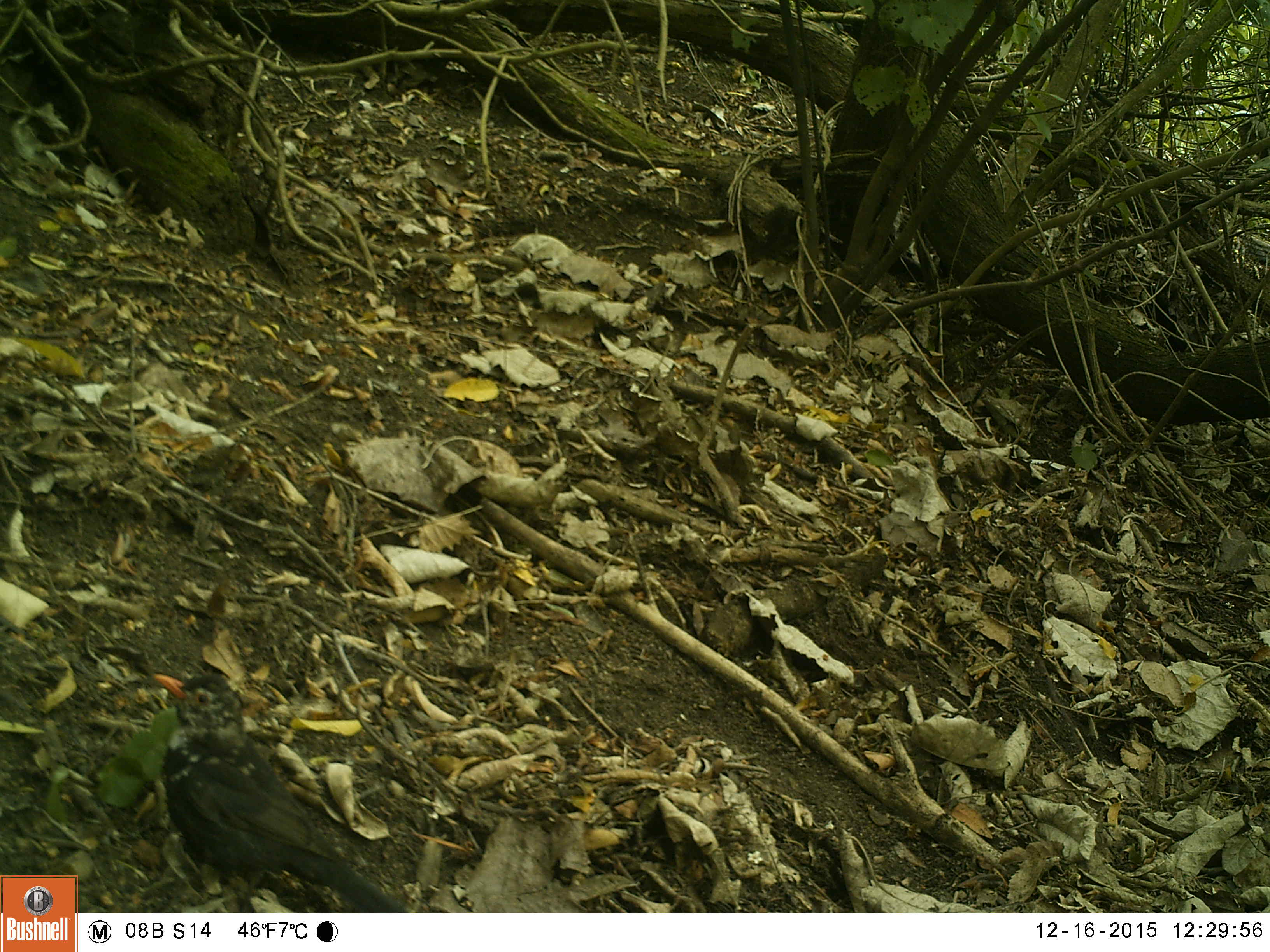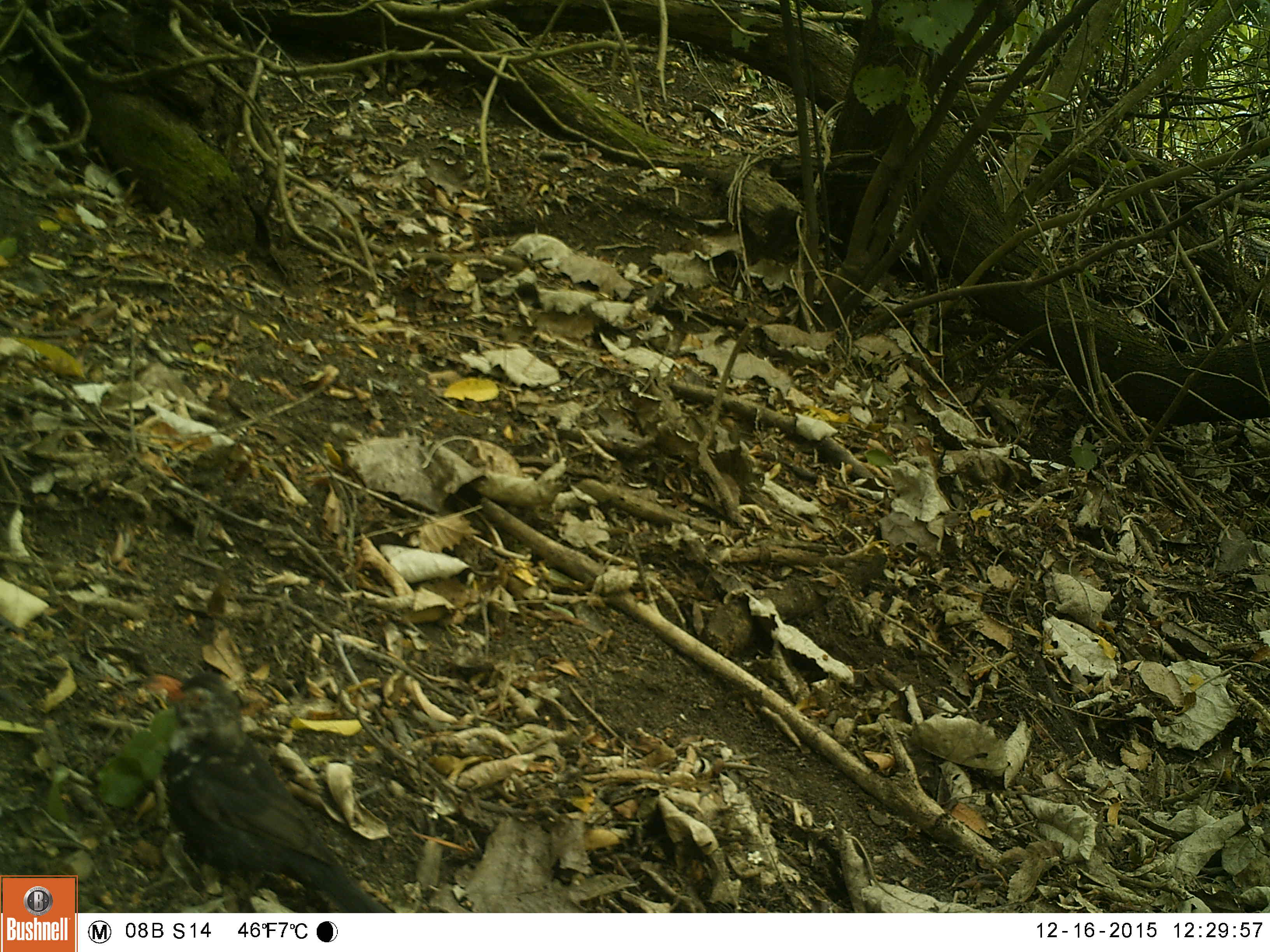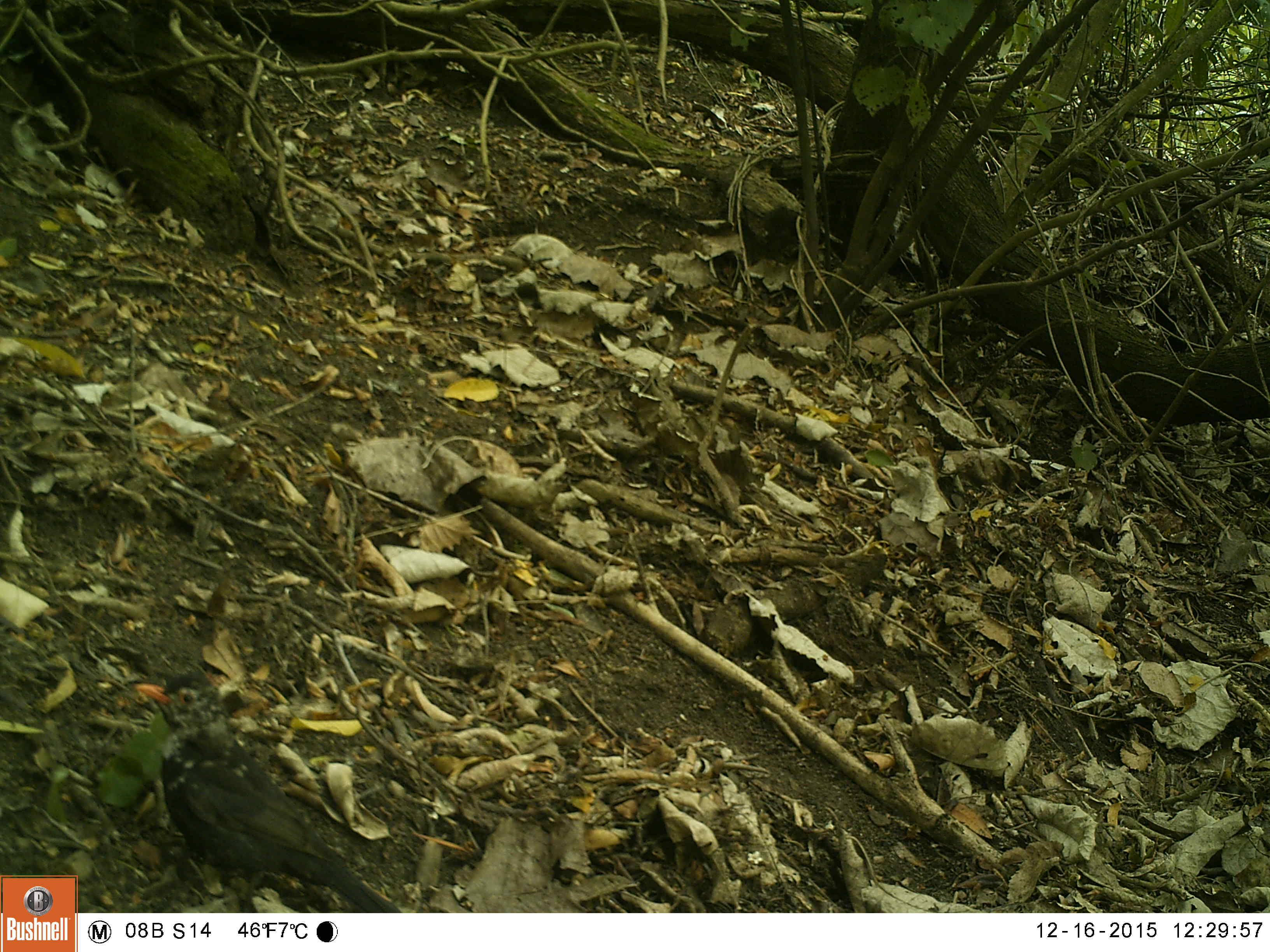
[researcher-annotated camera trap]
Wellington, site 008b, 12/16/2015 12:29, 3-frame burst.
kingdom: Animalia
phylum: Chordata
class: Aves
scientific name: Aves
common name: bird